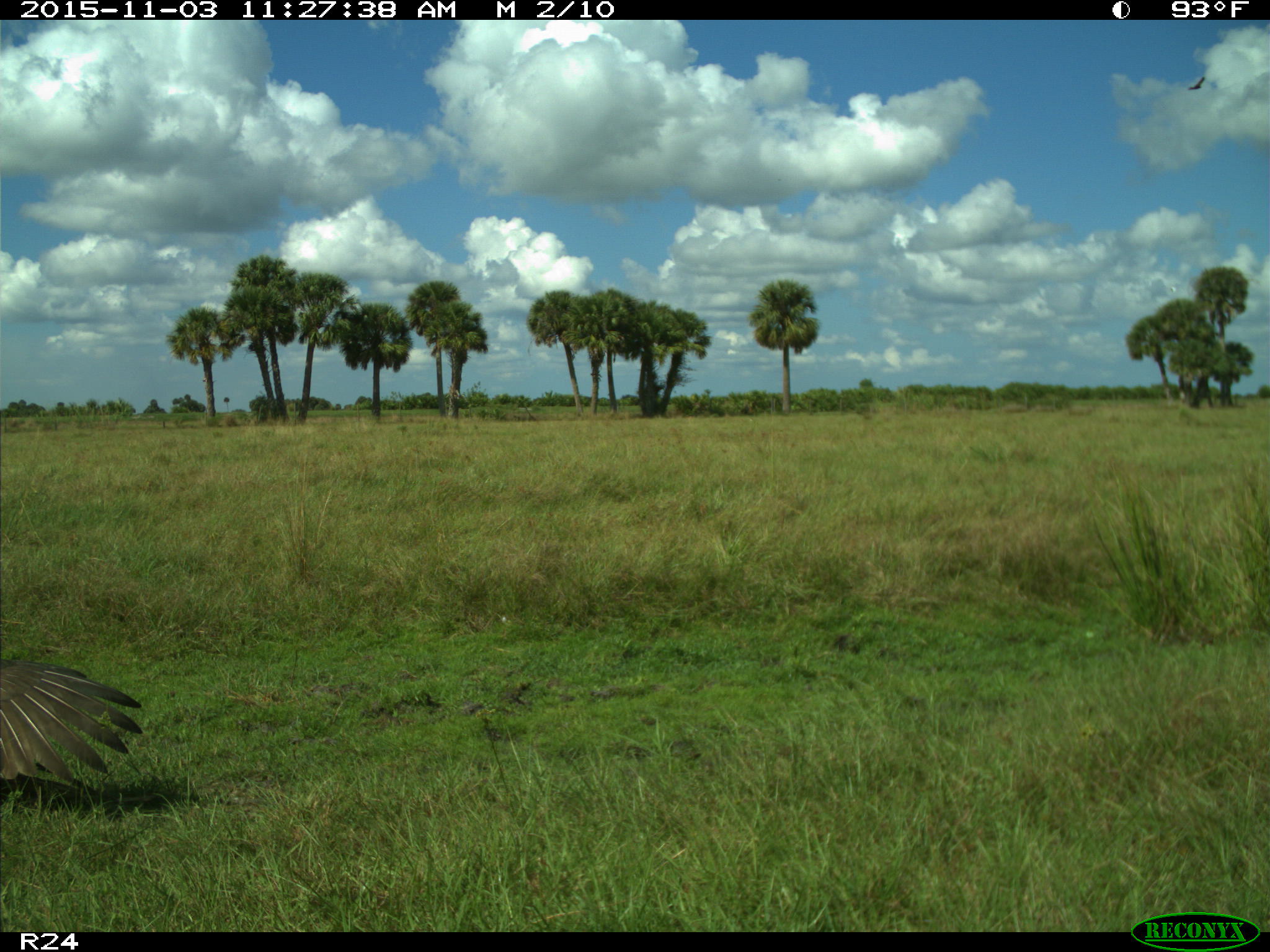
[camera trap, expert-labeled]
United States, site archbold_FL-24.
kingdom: Animalia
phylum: Chordata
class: Aves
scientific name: Aves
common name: birds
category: unidentified bird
Unidentified bird (birds) (Aves).